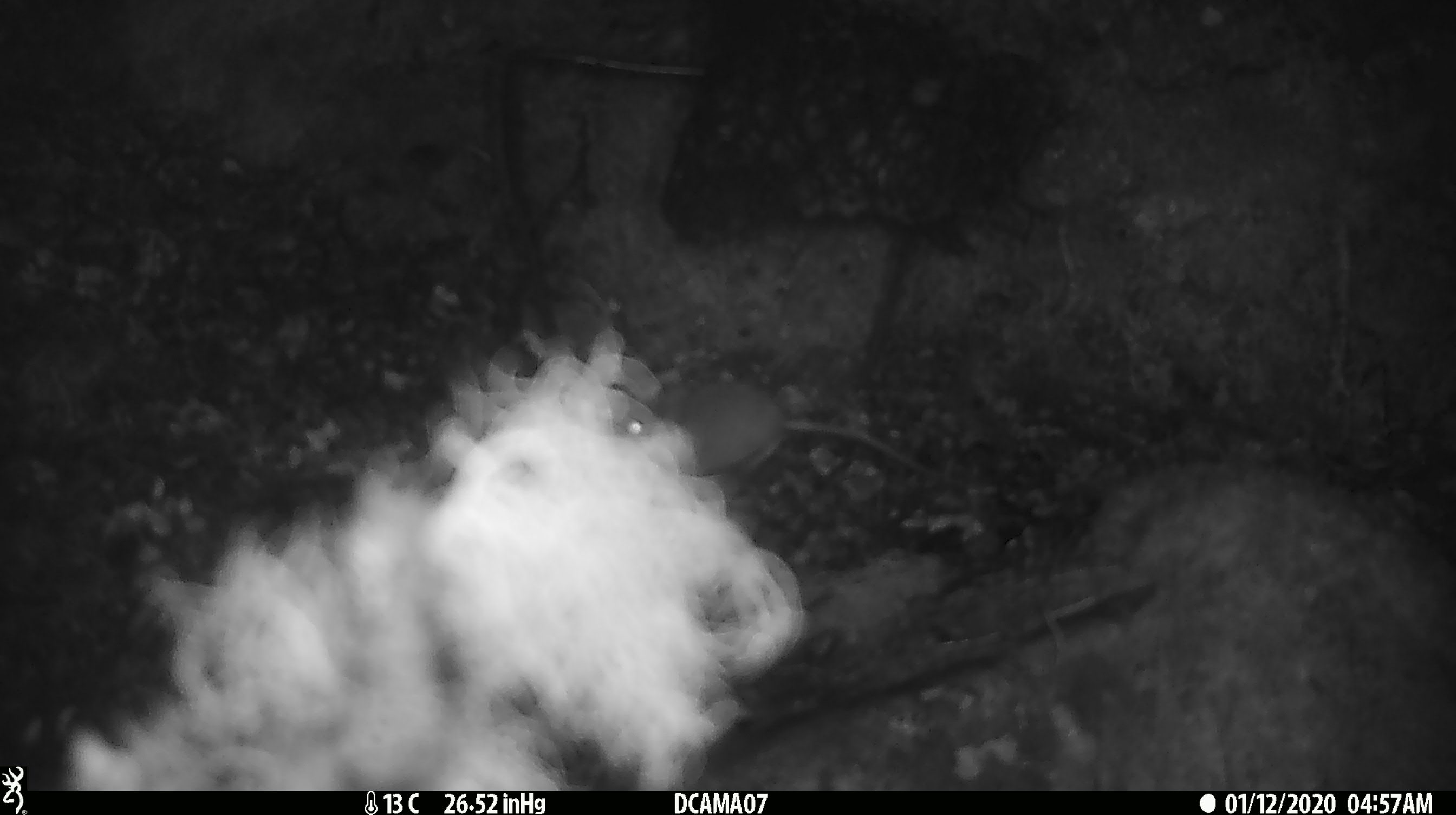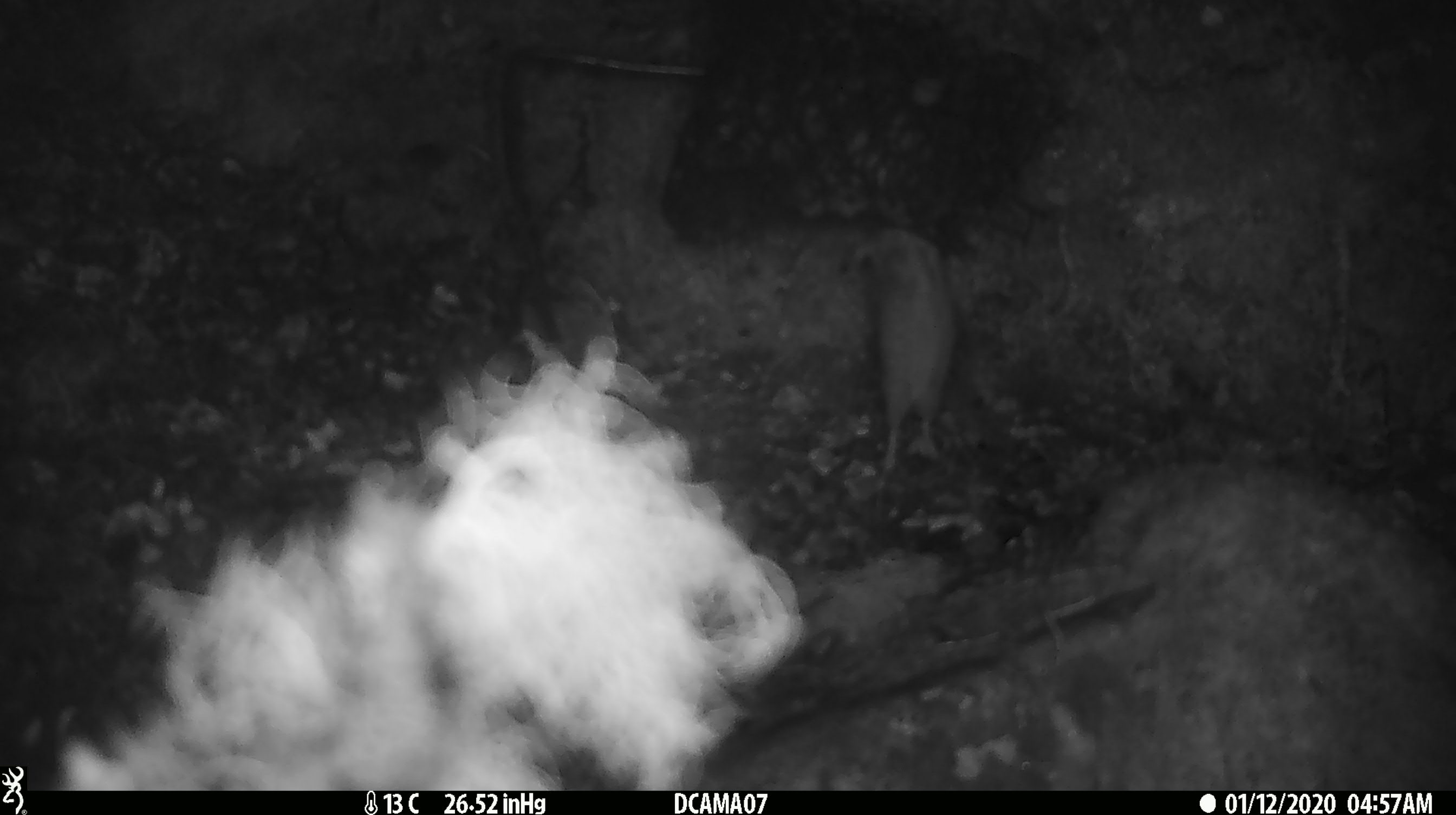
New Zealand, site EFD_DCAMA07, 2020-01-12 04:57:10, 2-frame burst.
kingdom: Animalia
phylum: Chordata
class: Mammalia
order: Rodentia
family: Muridae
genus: Mus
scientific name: Mus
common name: mouse